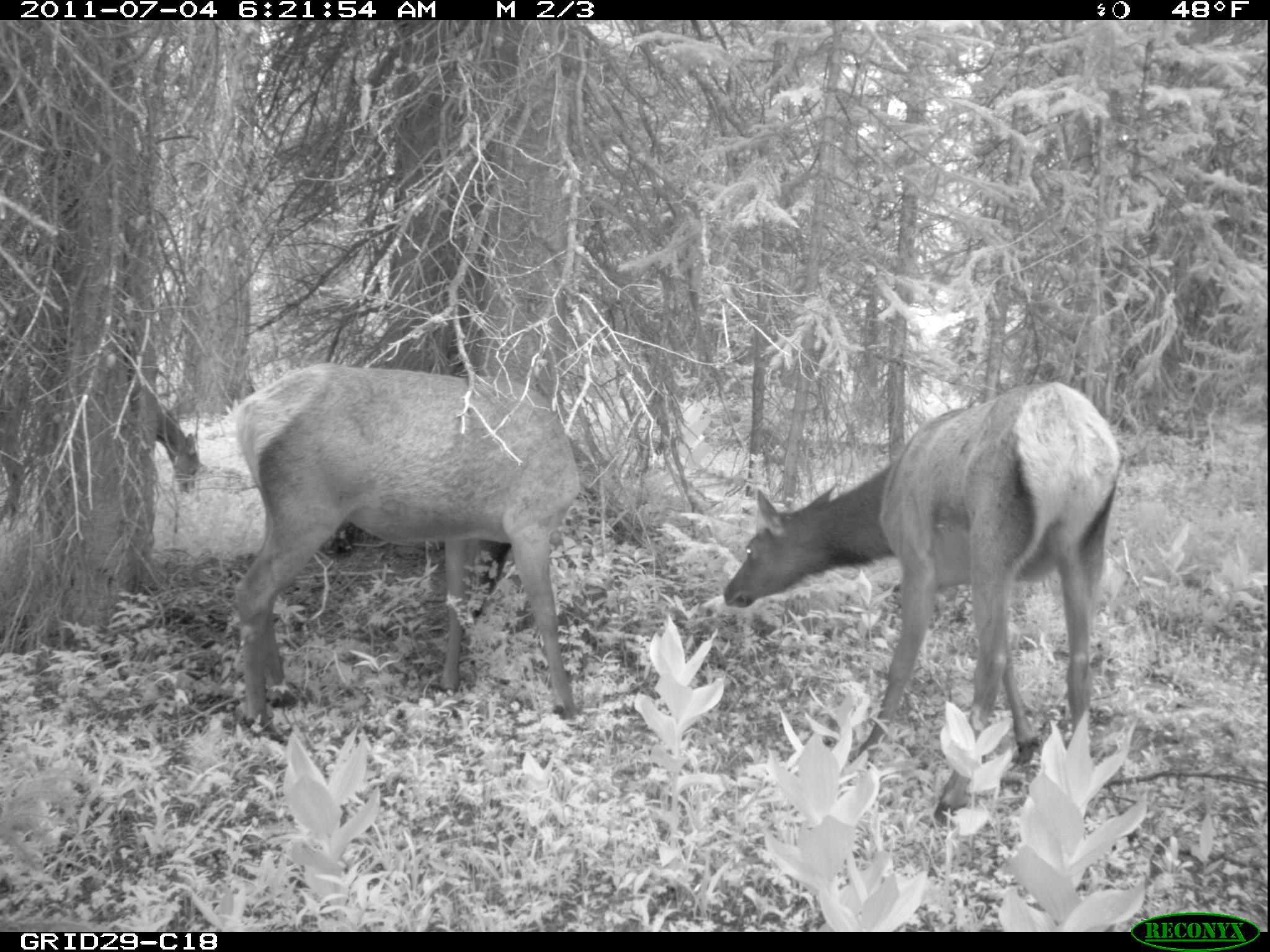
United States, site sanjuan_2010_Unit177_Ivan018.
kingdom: Animalia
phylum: Chordata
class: Mammalia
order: Artiodactyla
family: Cervidae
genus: Cervus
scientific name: Cervus elaphus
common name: red deer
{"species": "Cervus elaphus (red deer)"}